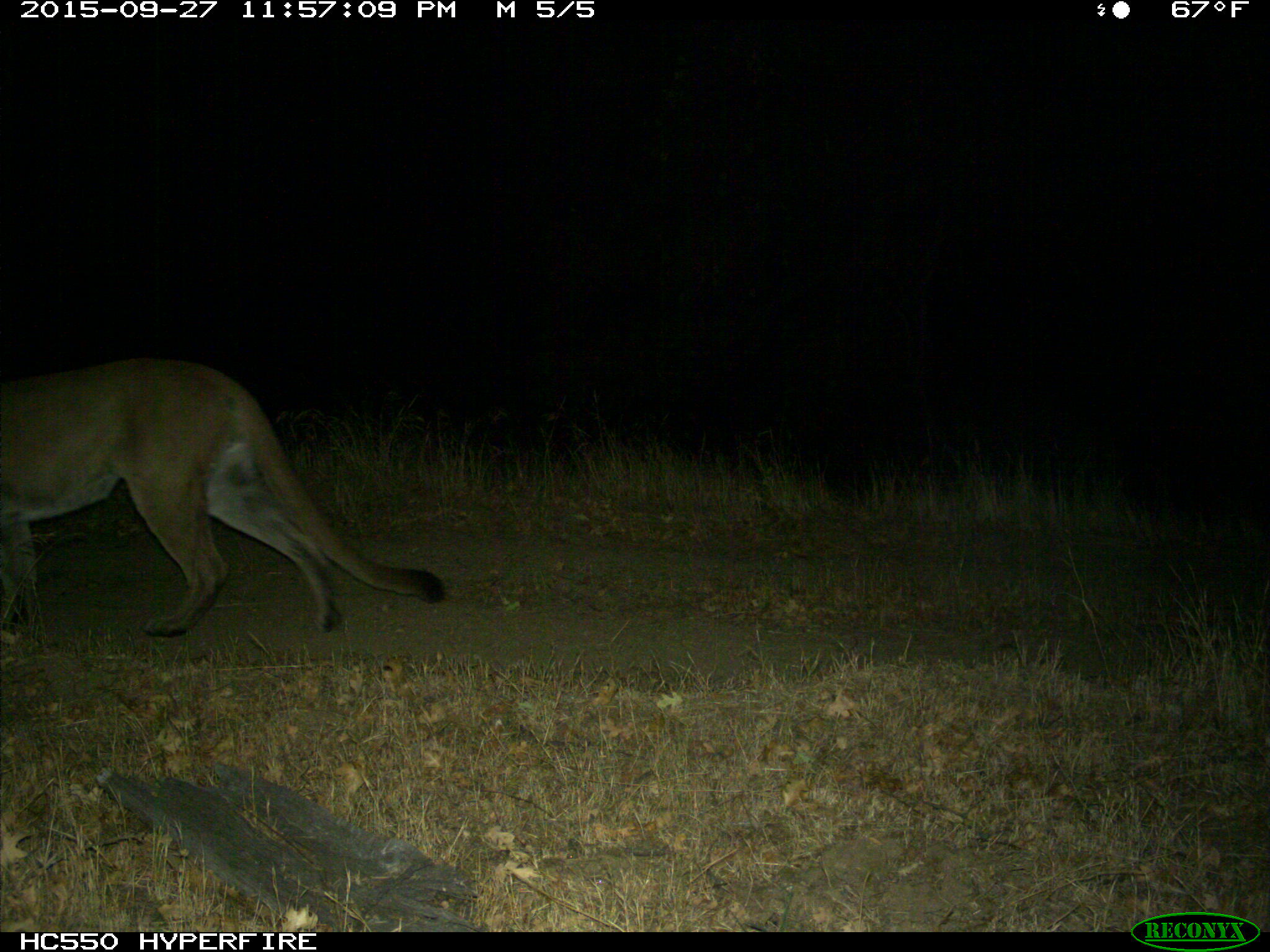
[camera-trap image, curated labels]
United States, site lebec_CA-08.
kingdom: Animalia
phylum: Chordata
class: Mammalia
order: Carnivora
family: Felidae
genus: Puma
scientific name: Puma concolor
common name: mountain lion